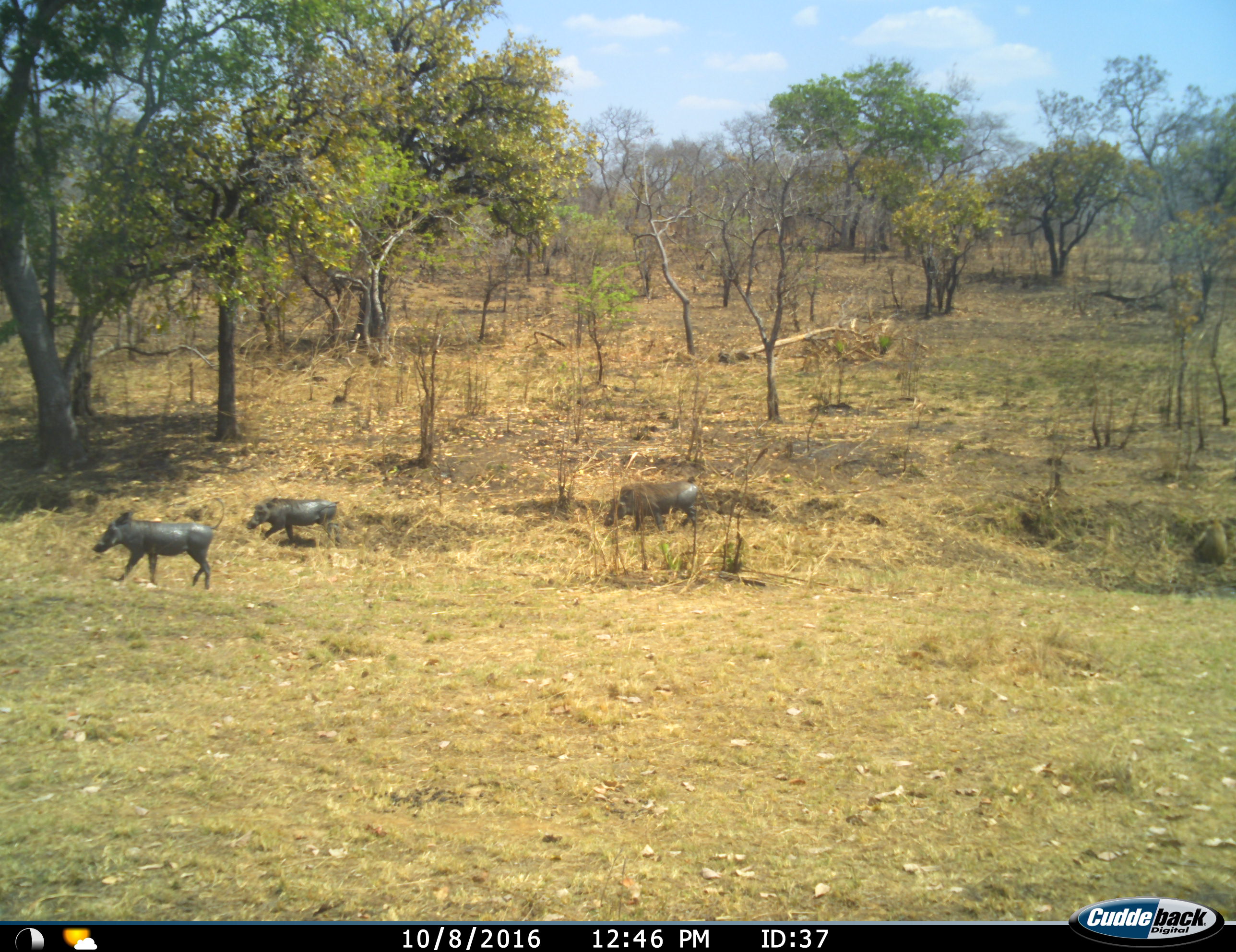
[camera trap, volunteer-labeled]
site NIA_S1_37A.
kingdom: Animalia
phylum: Chordata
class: Mammalia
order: Artiodactyla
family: Suidae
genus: Phacochoerus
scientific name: Phacochoerus africanus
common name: warthog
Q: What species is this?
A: Warthog (Phacochoerus africanus).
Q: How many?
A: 3.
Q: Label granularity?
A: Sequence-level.